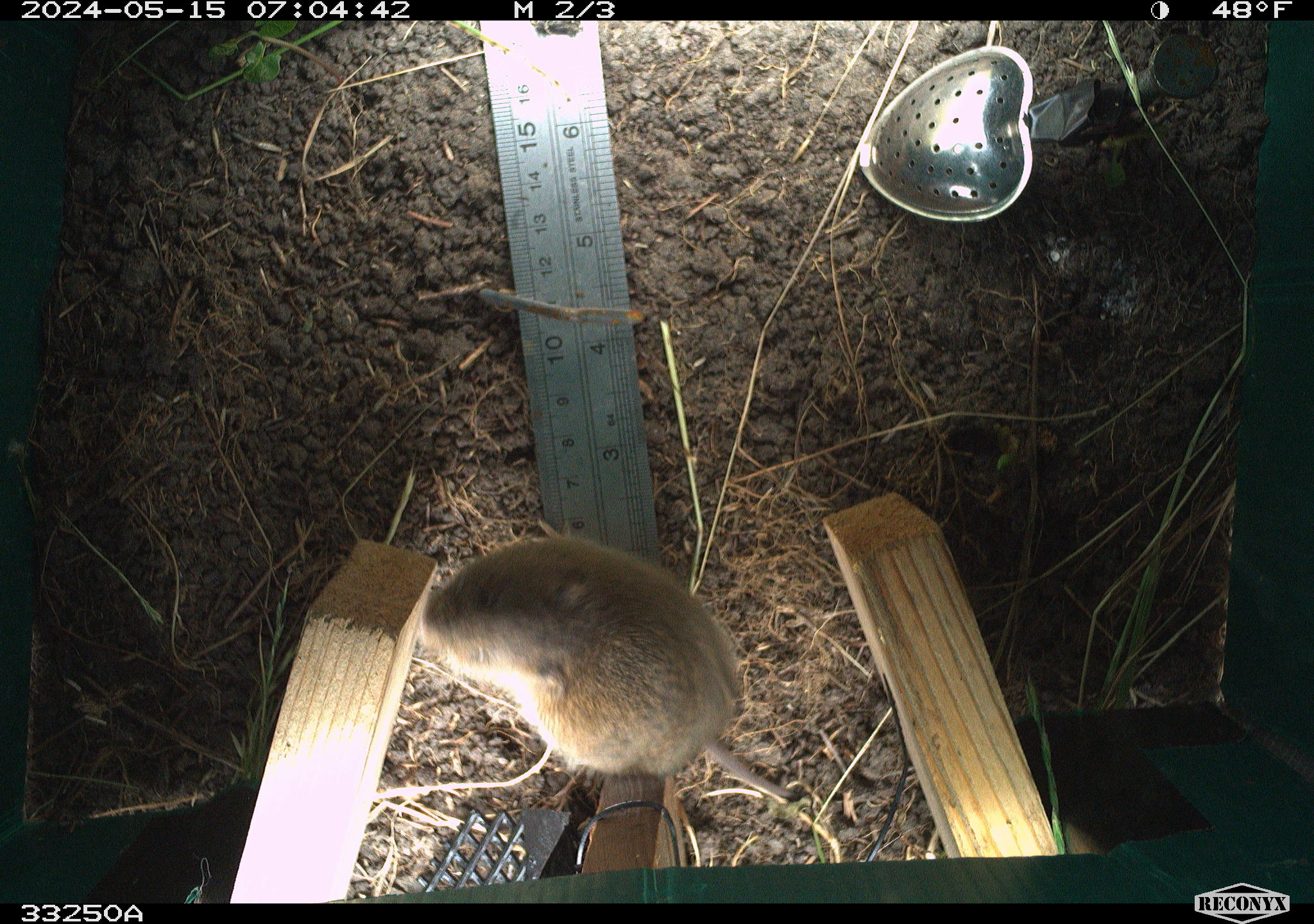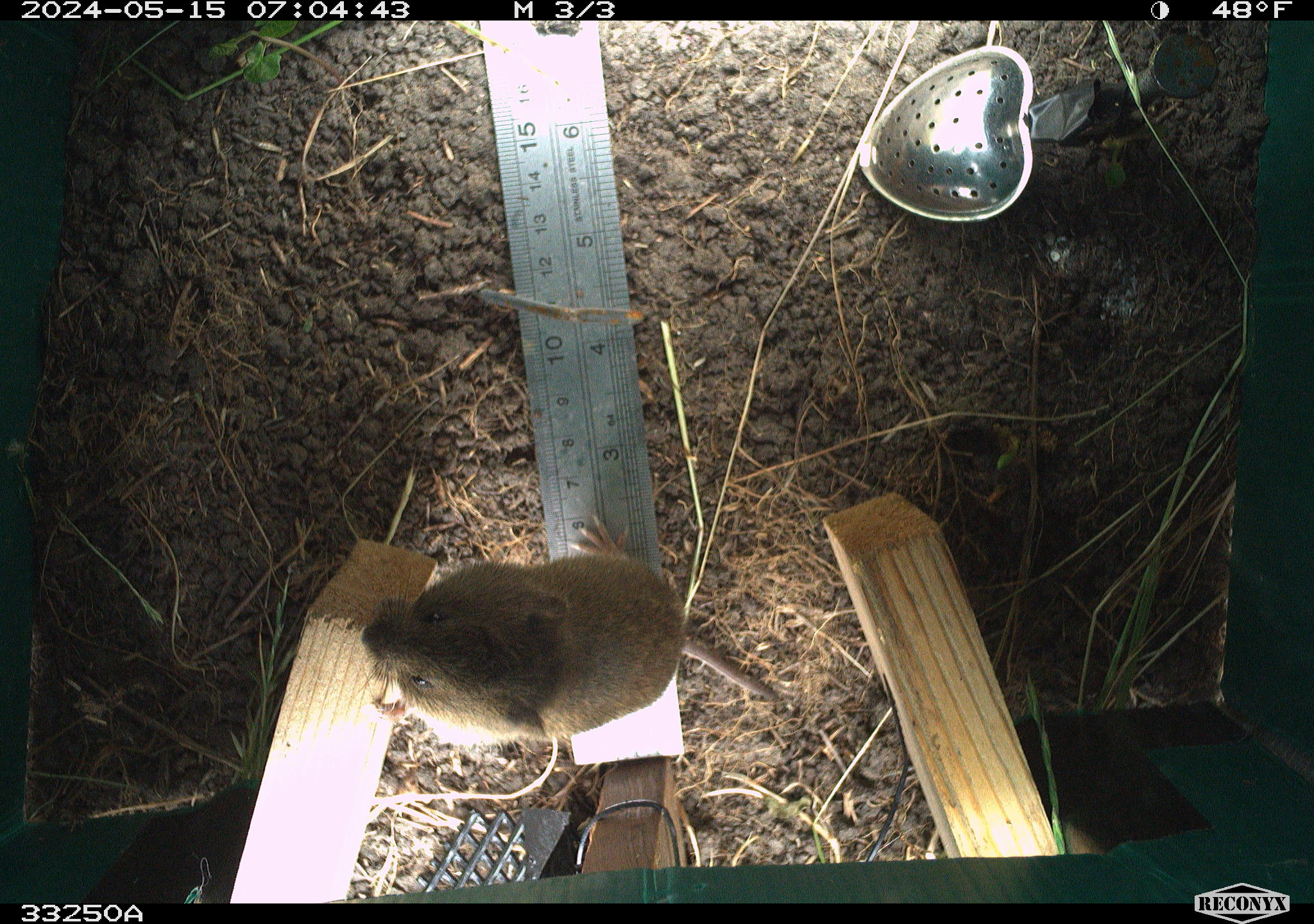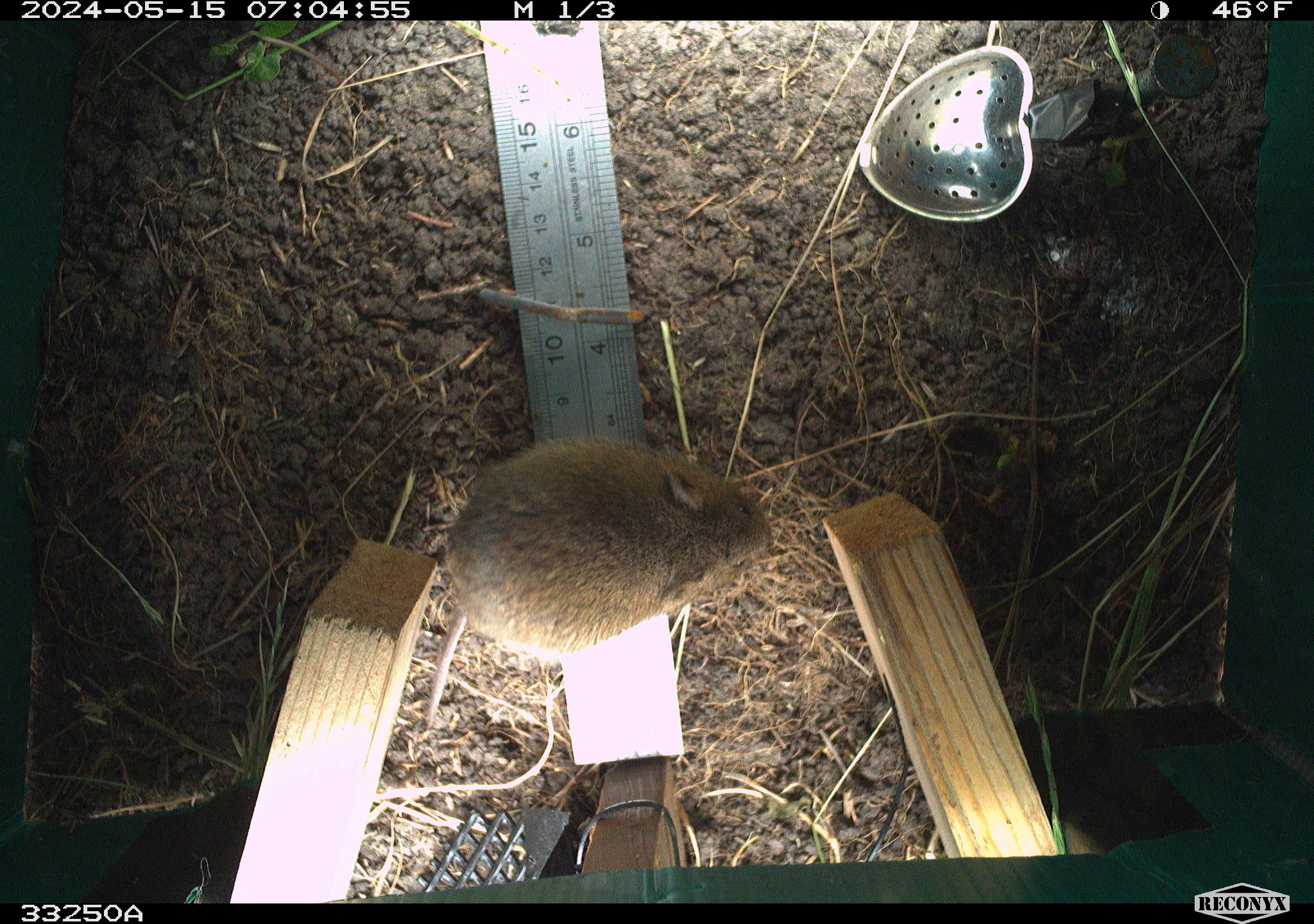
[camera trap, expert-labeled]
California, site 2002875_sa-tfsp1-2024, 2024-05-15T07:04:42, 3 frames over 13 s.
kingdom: Animalia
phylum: Chordata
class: Mammalia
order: Rodentia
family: Cricetidae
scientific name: Arvicolinae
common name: voles, lemmings, and muskrats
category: arvicolinae subfamily